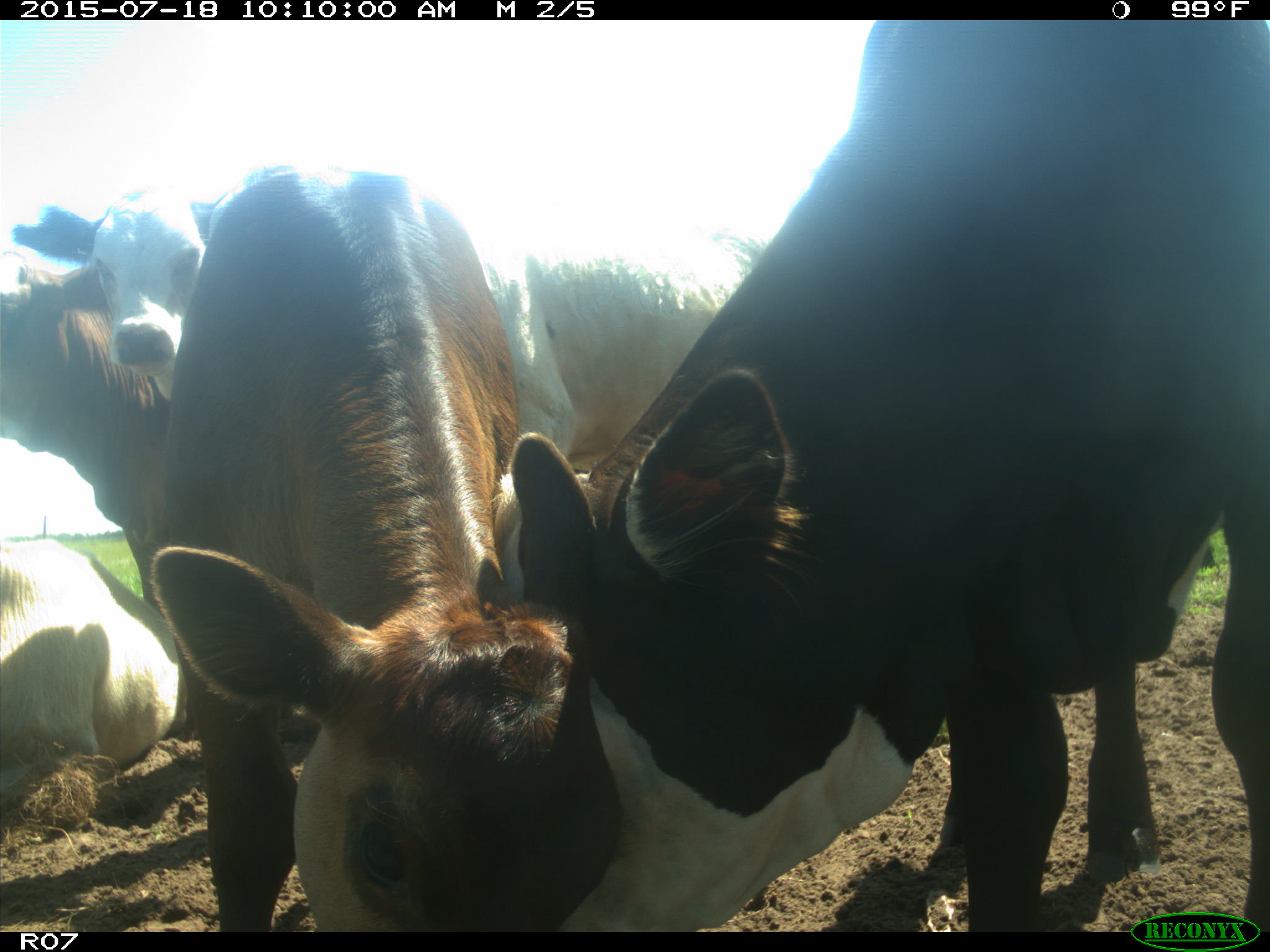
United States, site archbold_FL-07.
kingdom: Animalia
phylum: Chordata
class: Mammalia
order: Artiodactyla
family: Bovidae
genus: Bos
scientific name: Bos taurus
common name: domestic cow